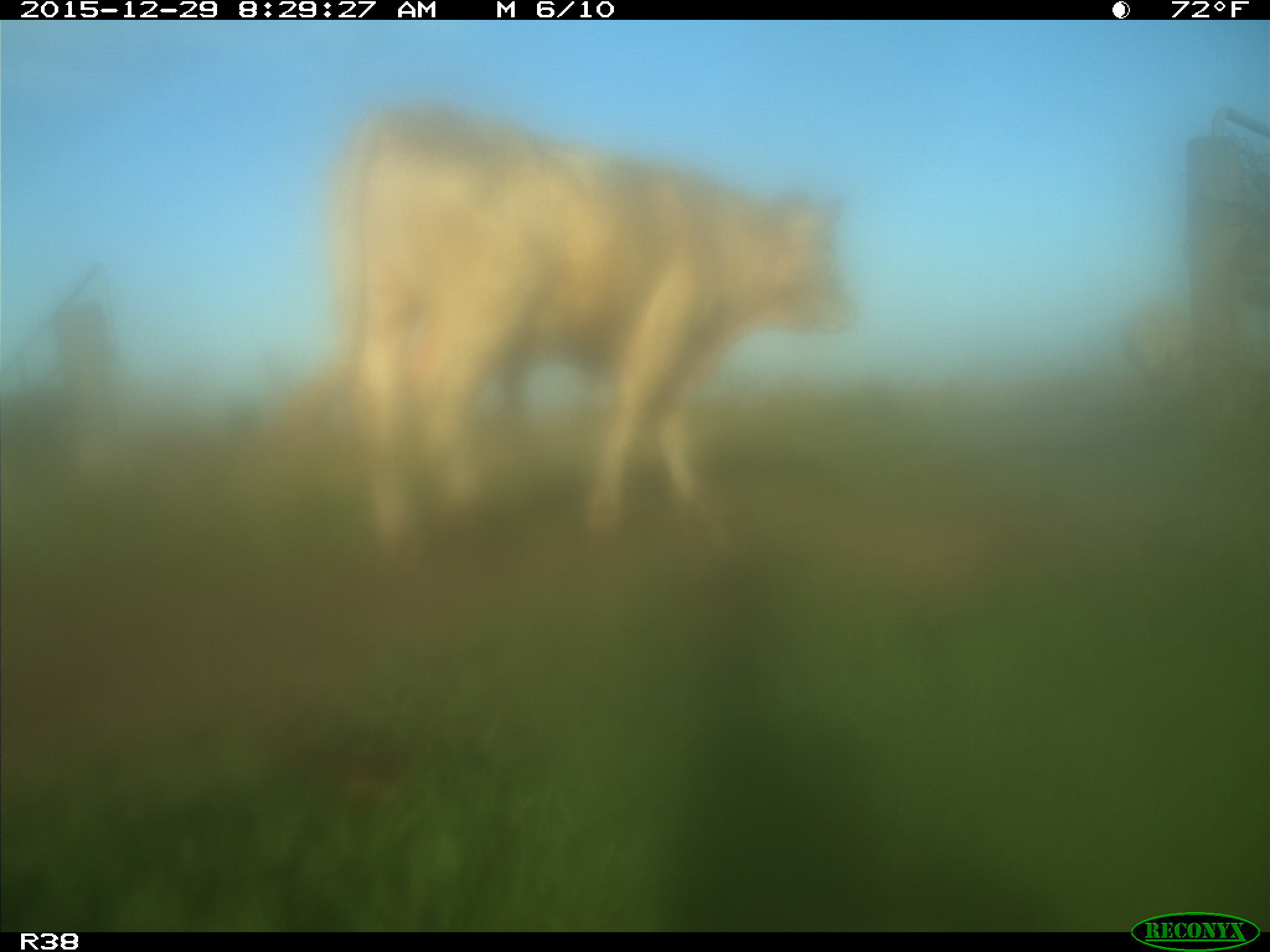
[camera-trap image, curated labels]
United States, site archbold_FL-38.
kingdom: Animalia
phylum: Chordata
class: Mammalia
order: Artiodactyla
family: Bovidae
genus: Bos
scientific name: Bos taurus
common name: domestic cow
Bos taurus (domestic cow).